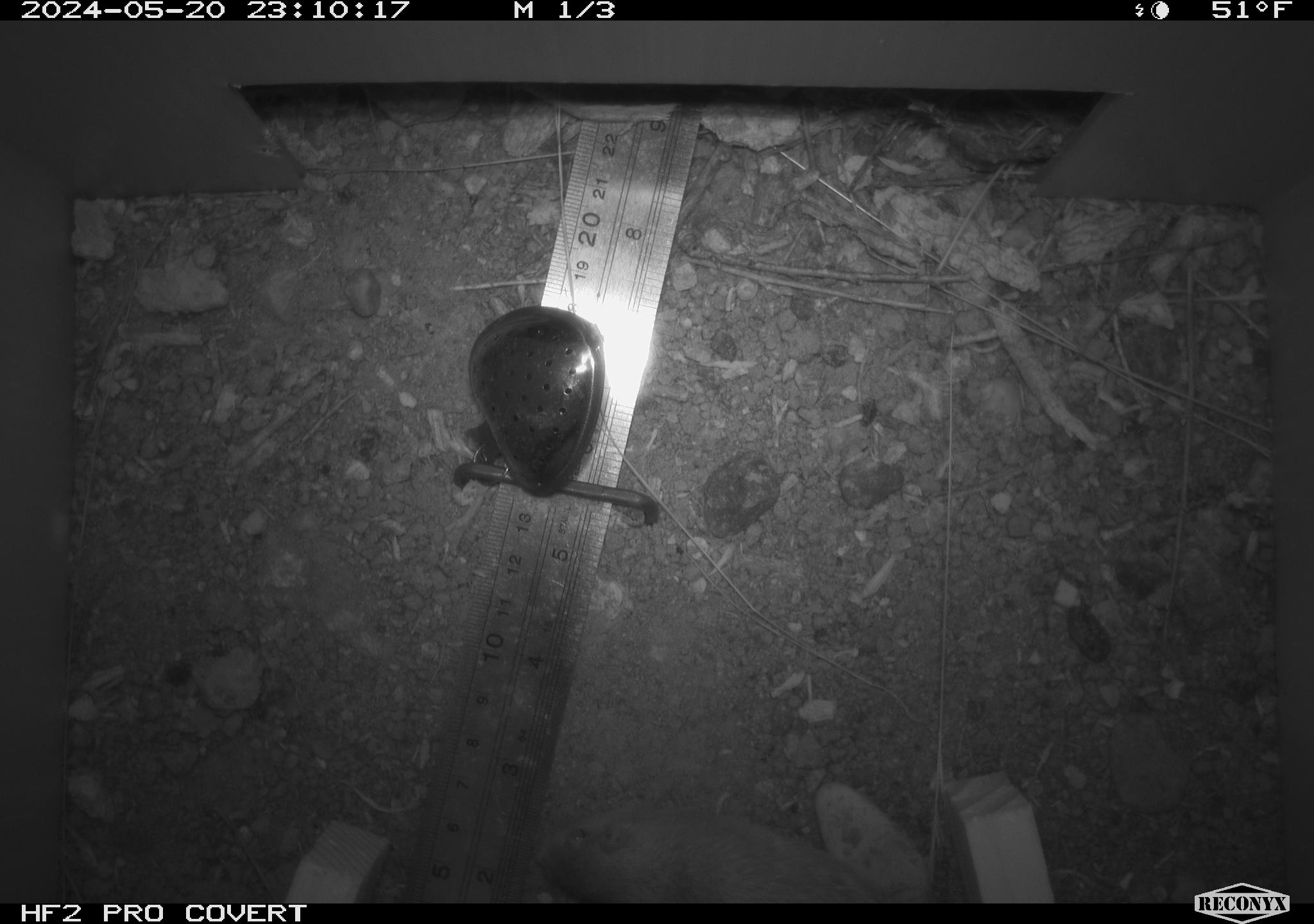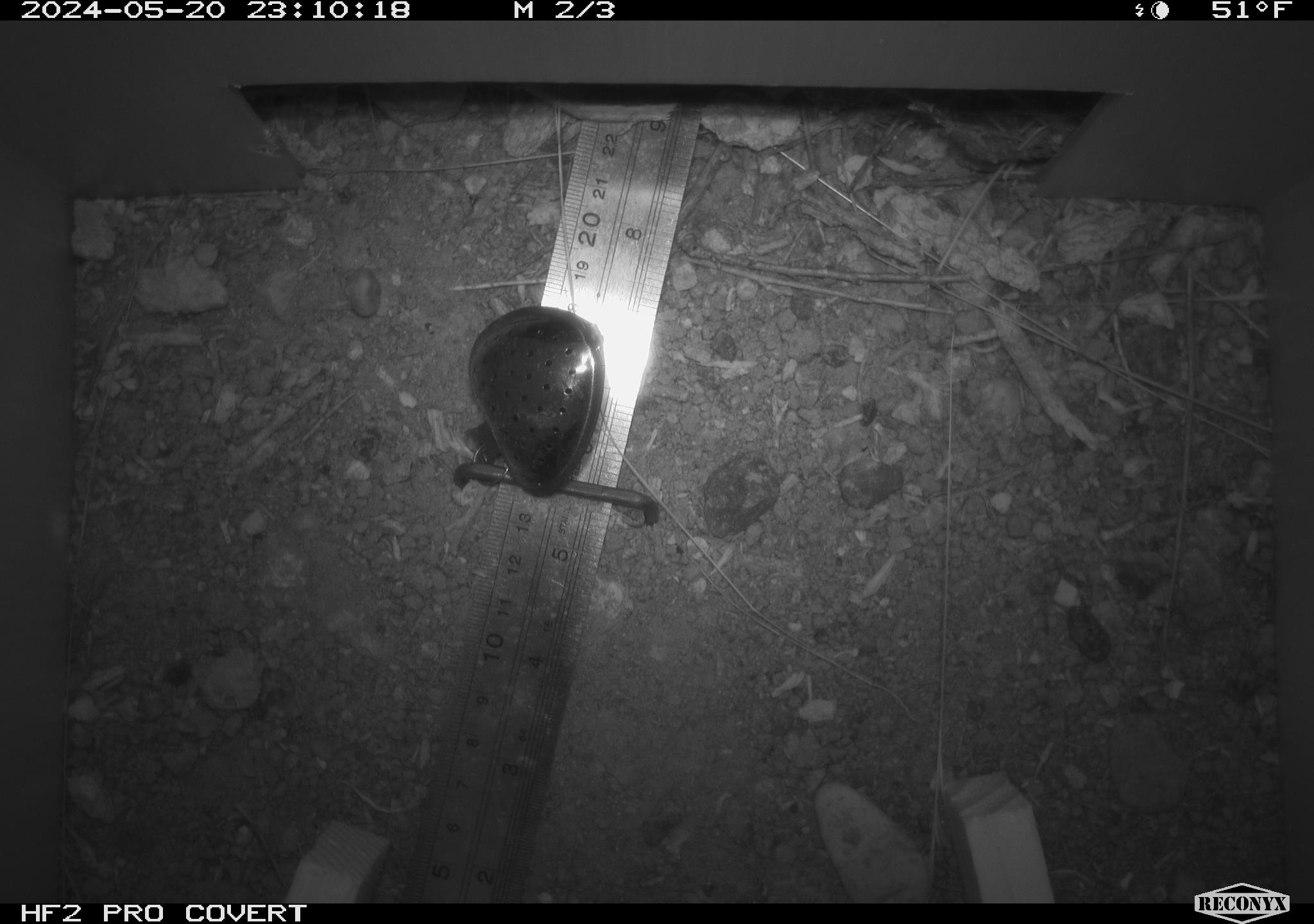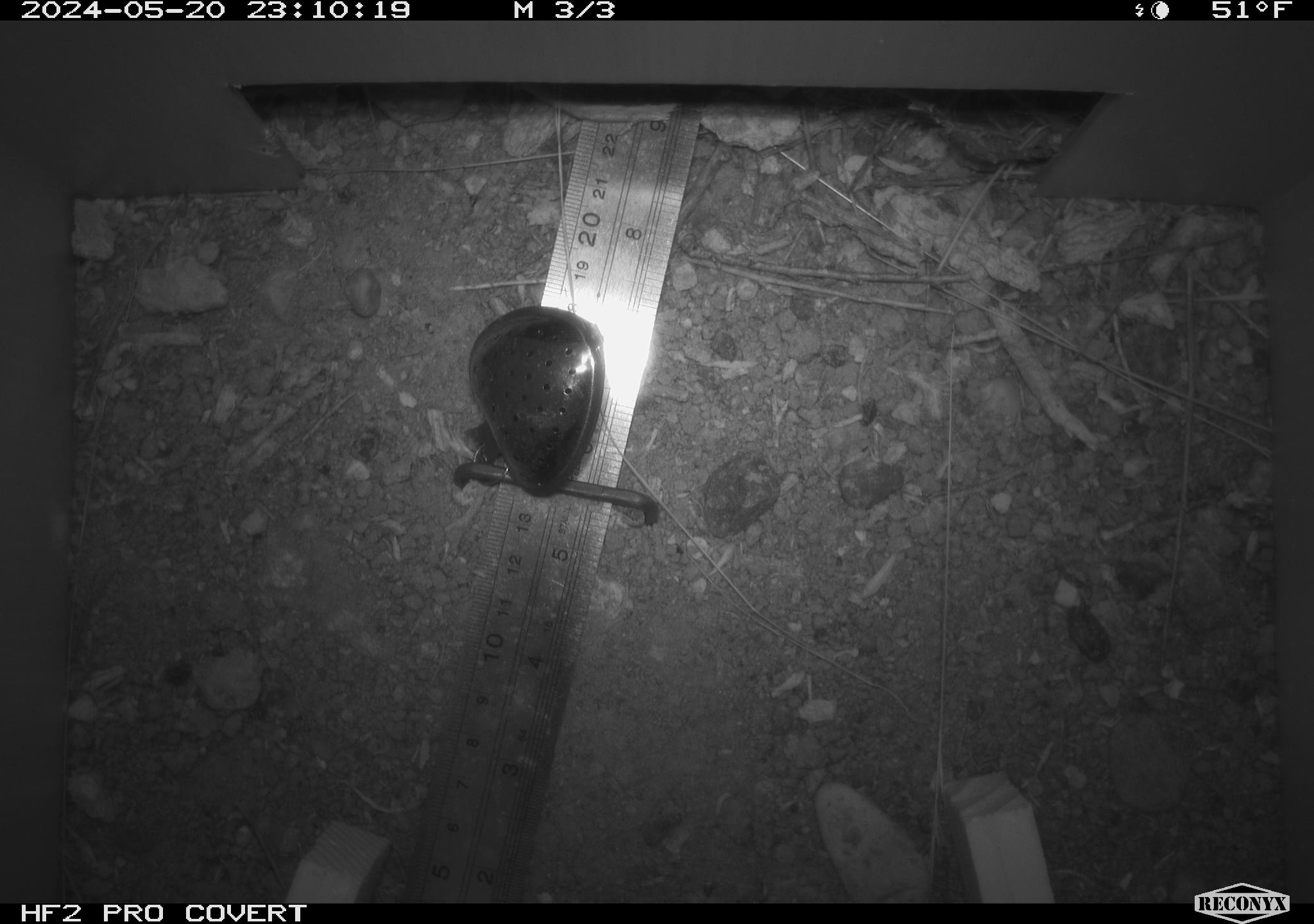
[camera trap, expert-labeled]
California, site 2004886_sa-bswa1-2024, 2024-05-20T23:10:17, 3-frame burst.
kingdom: Animalia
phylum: Chordata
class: Mammalia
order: Rodentia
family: Heteromyidae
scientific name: Heteromyidae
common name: kangaroo rats and pocket mice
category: heteromyidae family